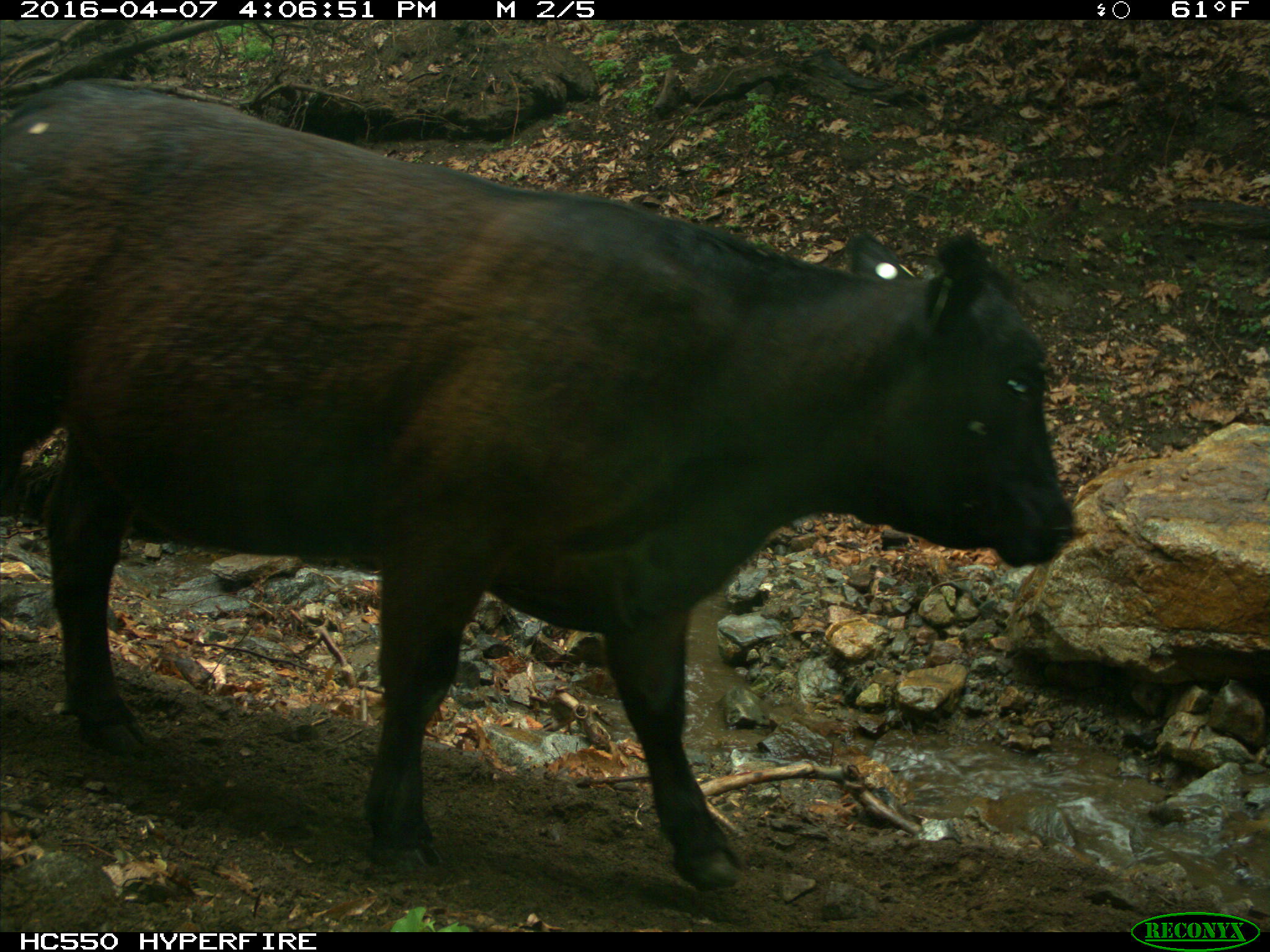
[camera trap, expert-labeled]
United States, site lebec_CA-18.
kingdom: Animalia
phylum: Chordata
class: Mammalia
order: Artiodactyla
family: Bovidae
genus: Bos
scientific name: Bos taurus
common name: domestic cow